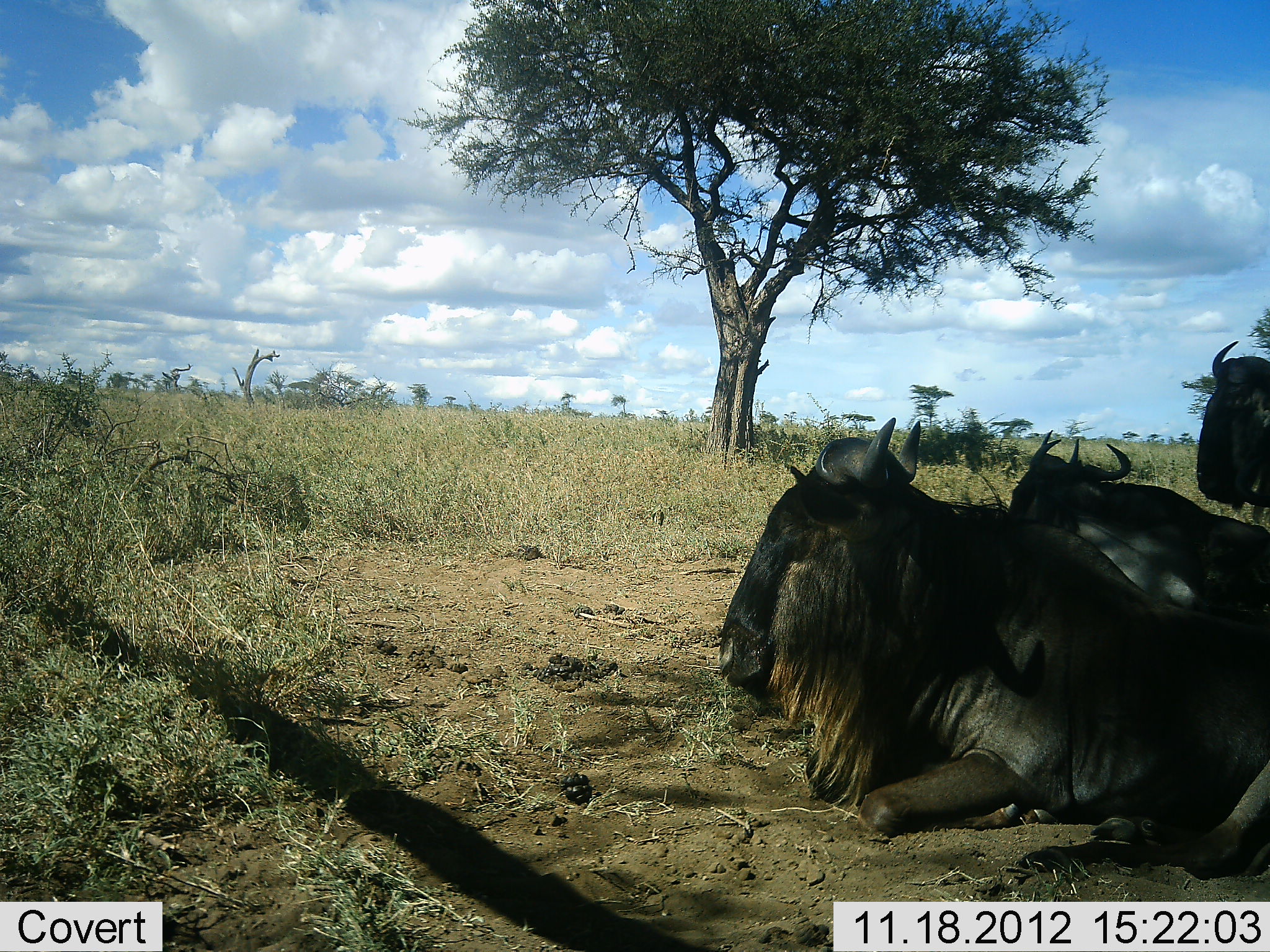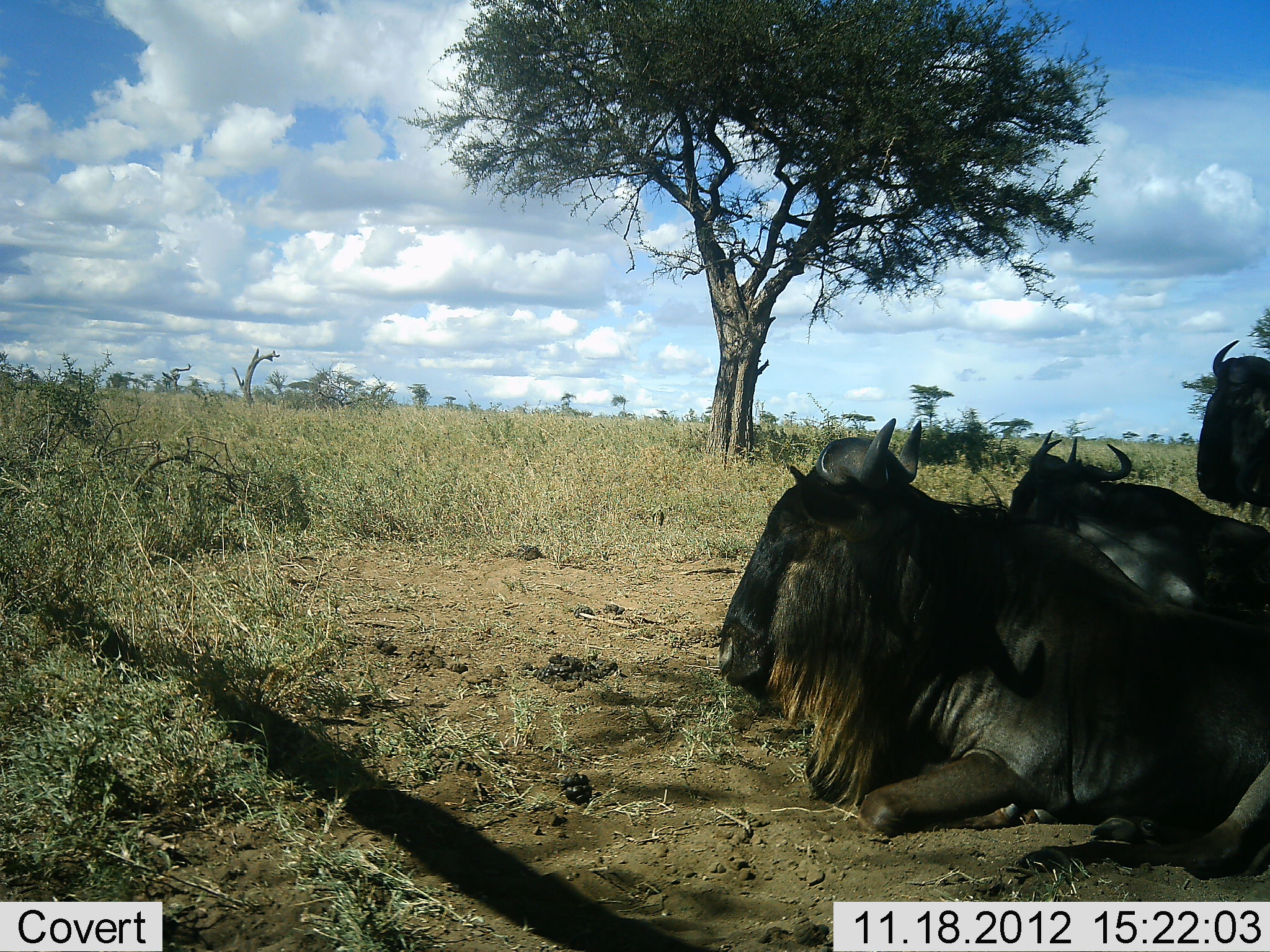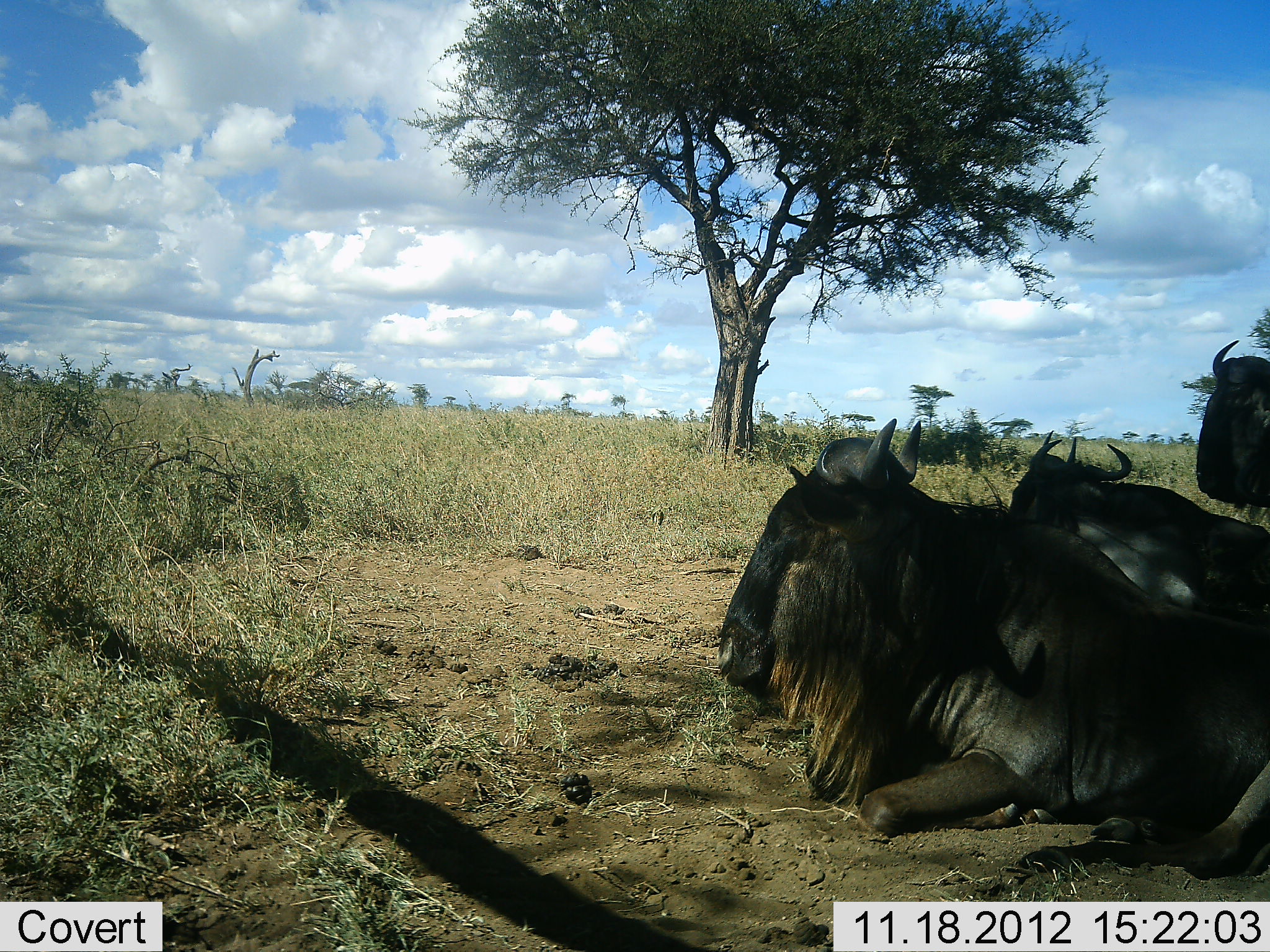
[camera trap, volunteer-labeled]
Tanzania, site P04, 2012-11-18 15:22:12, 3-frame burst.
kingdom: Animalia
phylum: Chordata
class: Mammalia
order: Artiodactyla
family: Bovidae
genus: Connochaetes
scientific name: Connochaetes taurinus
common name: blue wildebeest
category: wildebeest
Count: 3.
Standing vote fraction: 27%.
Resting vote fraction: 100%.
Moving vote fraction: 0%.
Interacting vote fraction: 0%.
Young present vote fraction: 0%.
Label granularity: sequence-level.